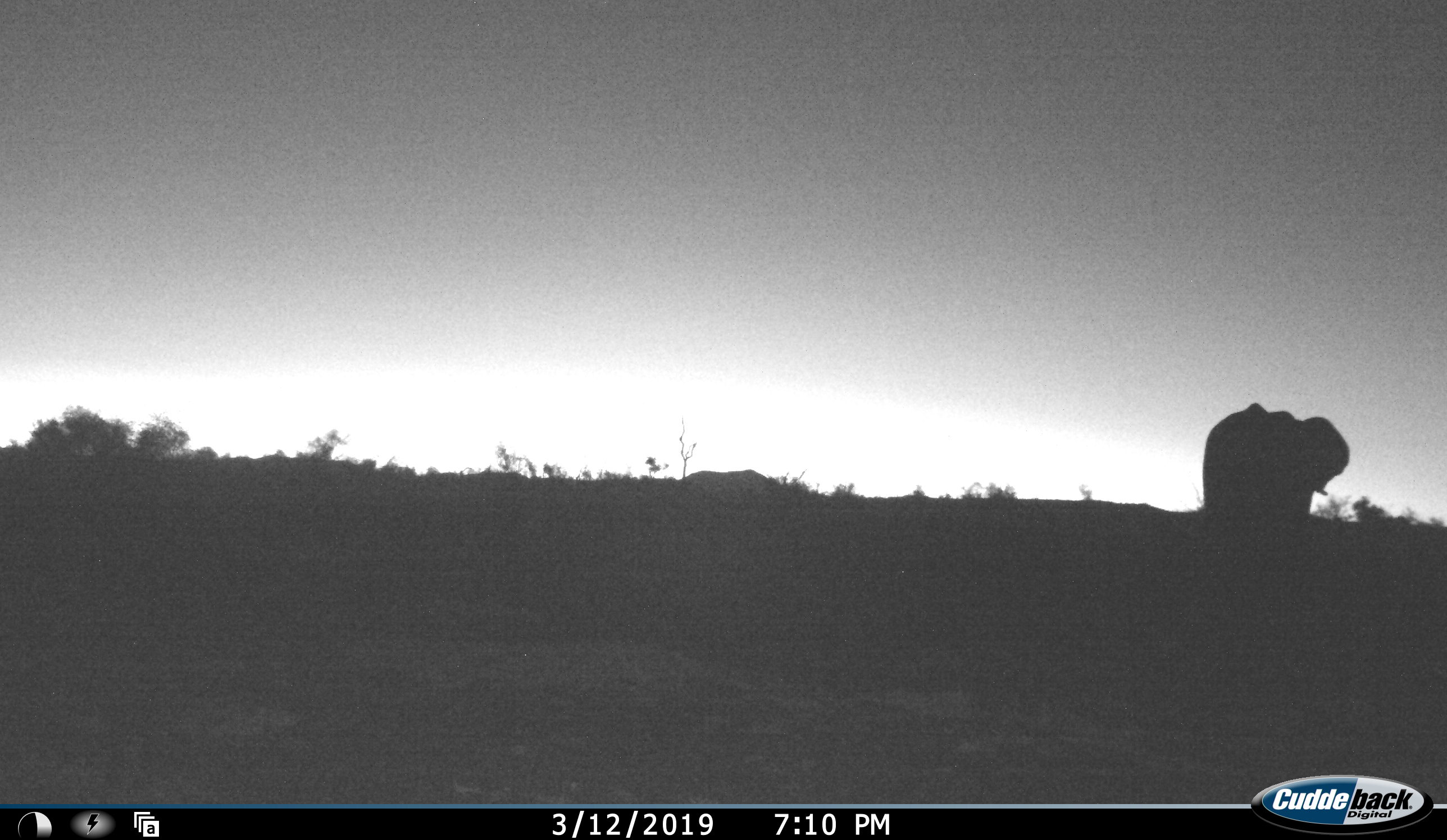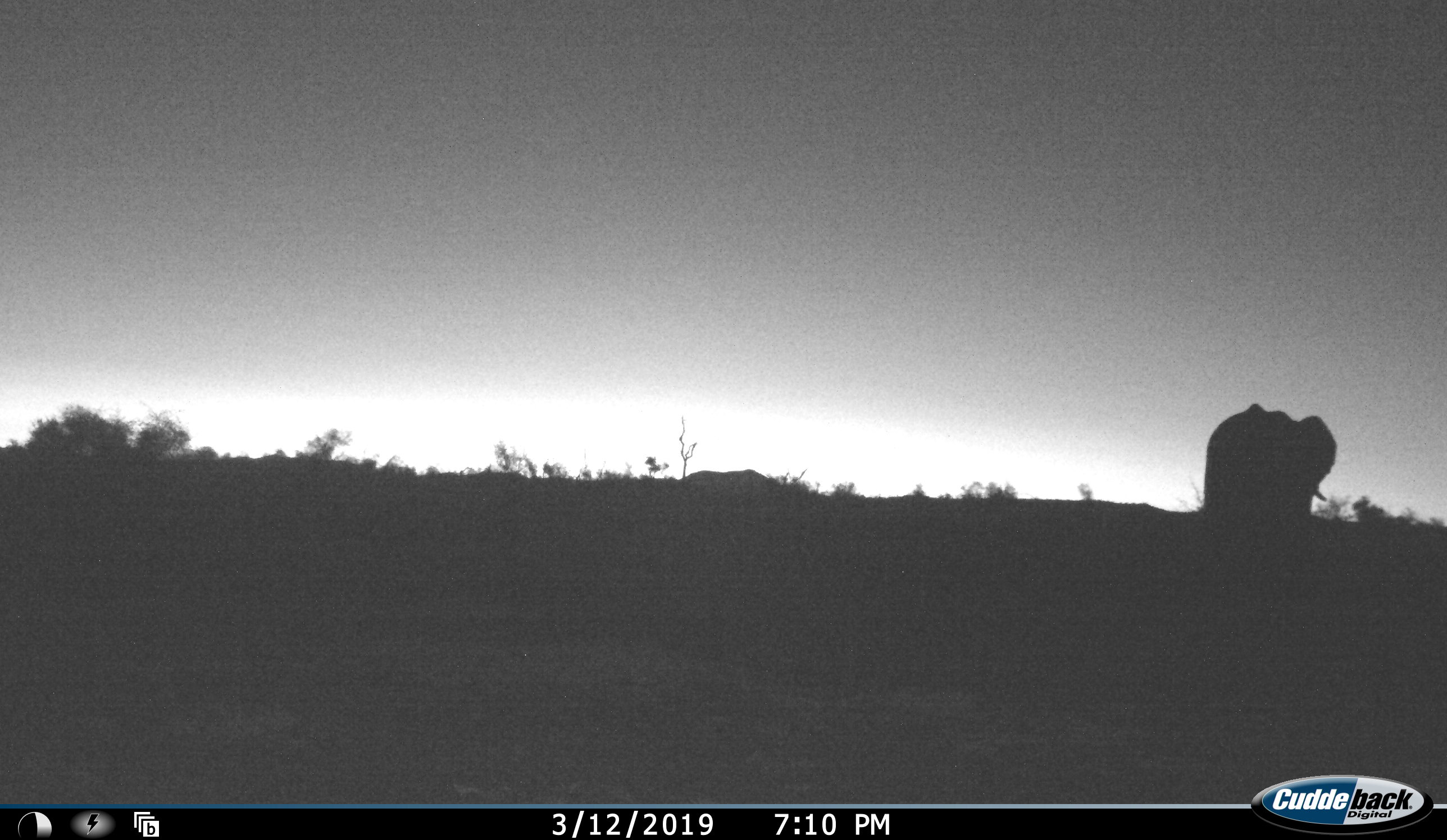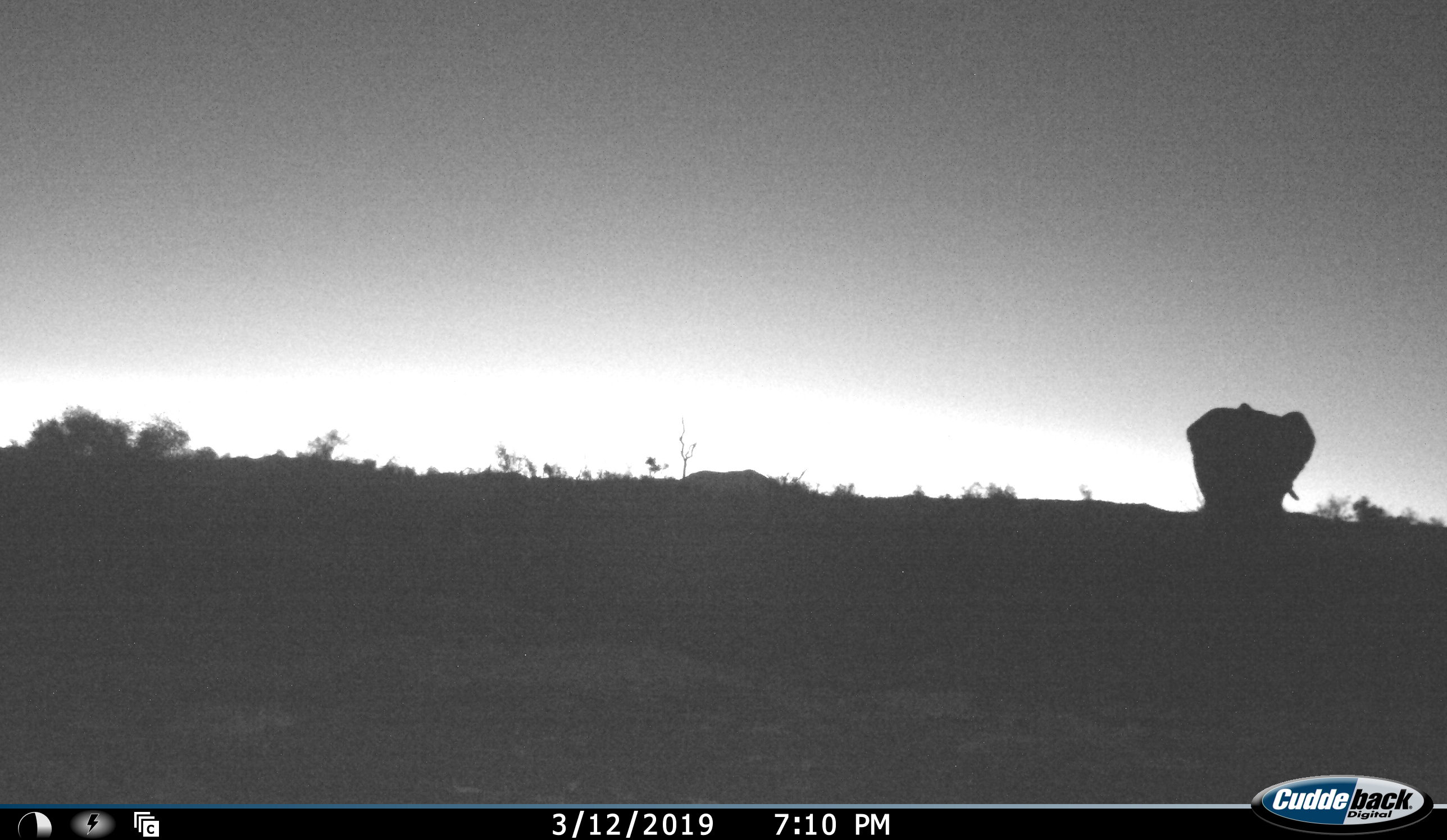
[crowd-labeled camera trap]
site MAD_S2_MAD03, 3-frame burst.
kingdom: Animalia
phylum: Chordata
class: Mammalia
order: Proboscidea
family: Elephantidae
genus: Loxodonta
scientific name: Loxodonta africana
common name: african bush elephant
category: elephant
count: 1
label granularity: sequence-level